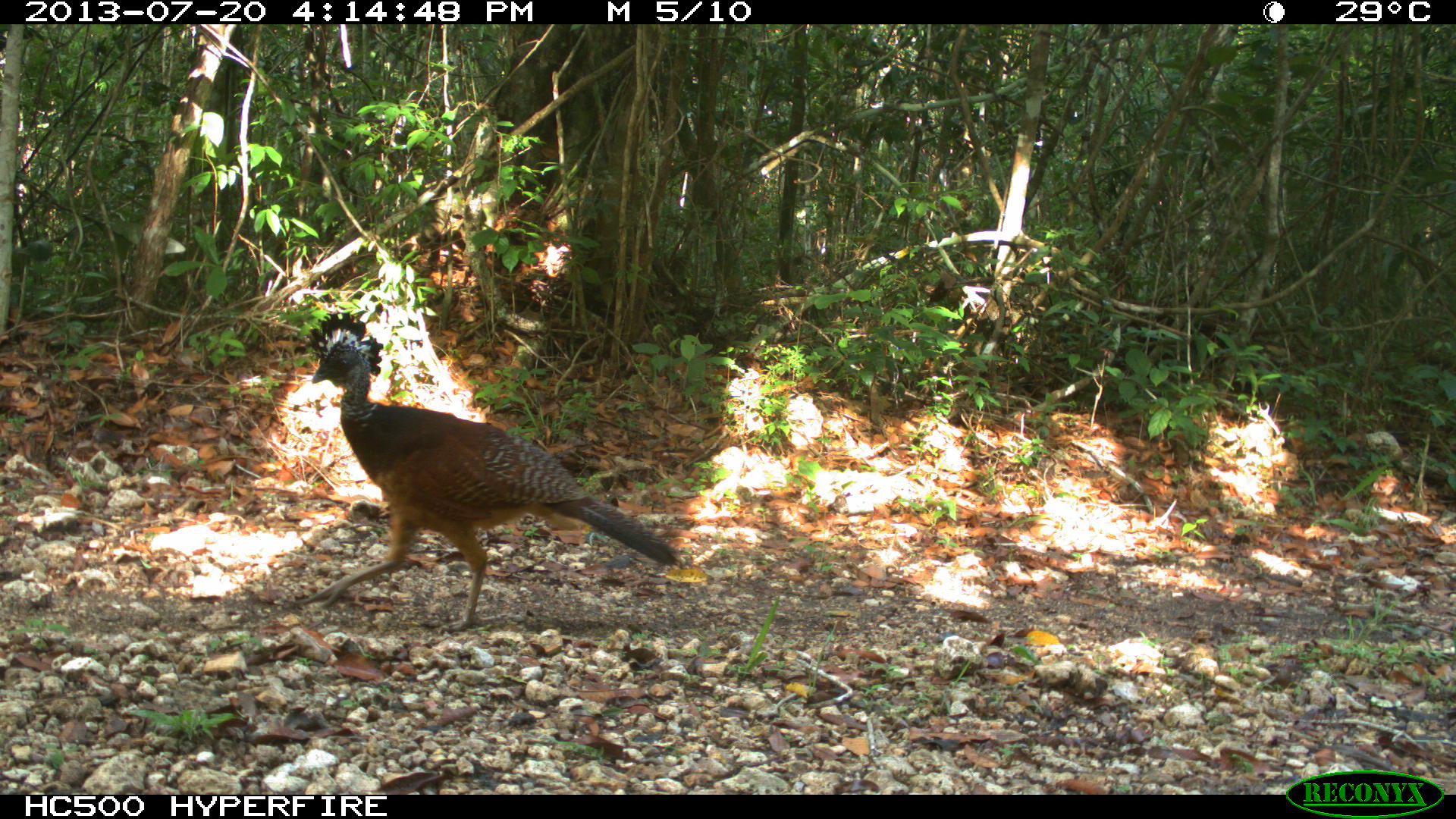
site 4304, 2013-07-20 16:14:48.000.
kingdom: Animalia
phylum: Chordata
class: Aves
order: Galliformes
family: Cracidae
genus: Crax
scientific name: Crax rubra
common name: great curassow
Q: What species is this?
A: Crax rubra (great curassow).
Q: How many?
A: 1.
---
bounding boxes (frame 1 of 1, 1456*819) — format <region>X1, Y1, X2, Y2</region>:
crax rubra: <region>288, 308, 688, 631</region>